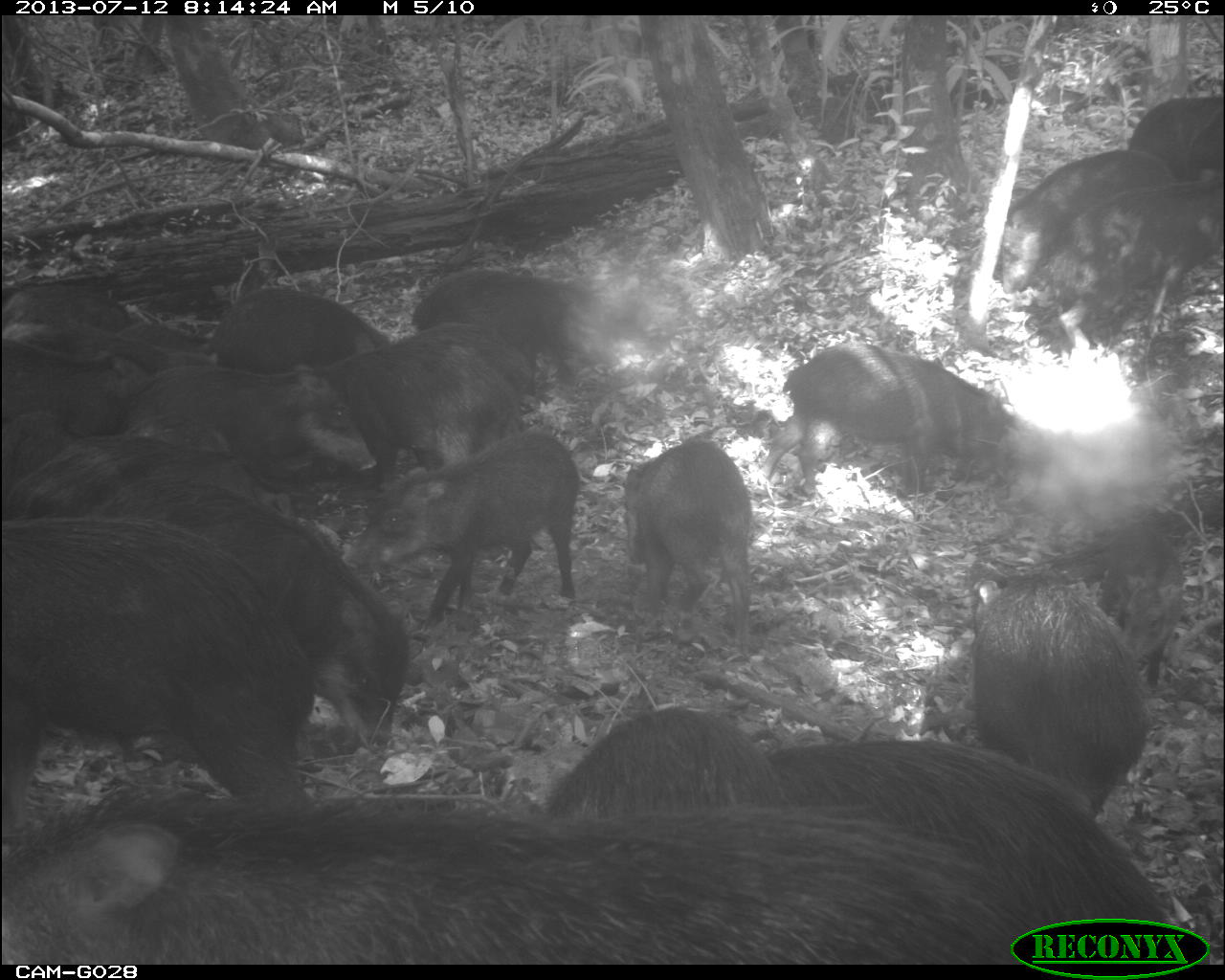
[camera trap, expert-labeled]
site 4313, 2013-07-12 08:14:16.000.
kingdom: Animalia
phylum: Chordata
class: Mammalia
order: Artiodactyla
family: Tayassuidae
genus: Tayassu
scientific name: Tayassu pecari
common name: white-lipped peccary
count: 20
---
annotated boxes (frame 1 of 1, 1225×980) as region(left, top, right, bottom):
group: region(3, 94, 1223, 966)